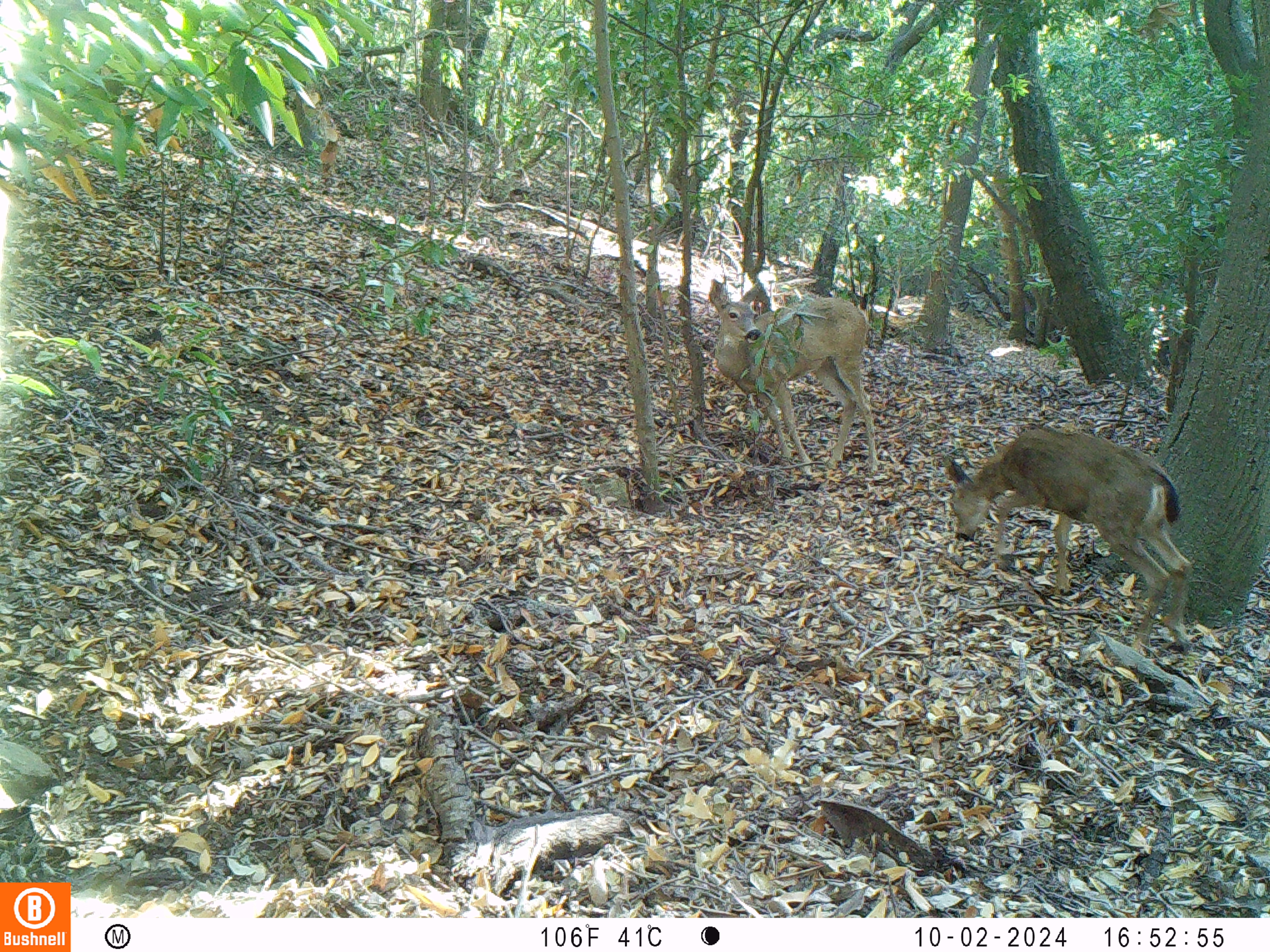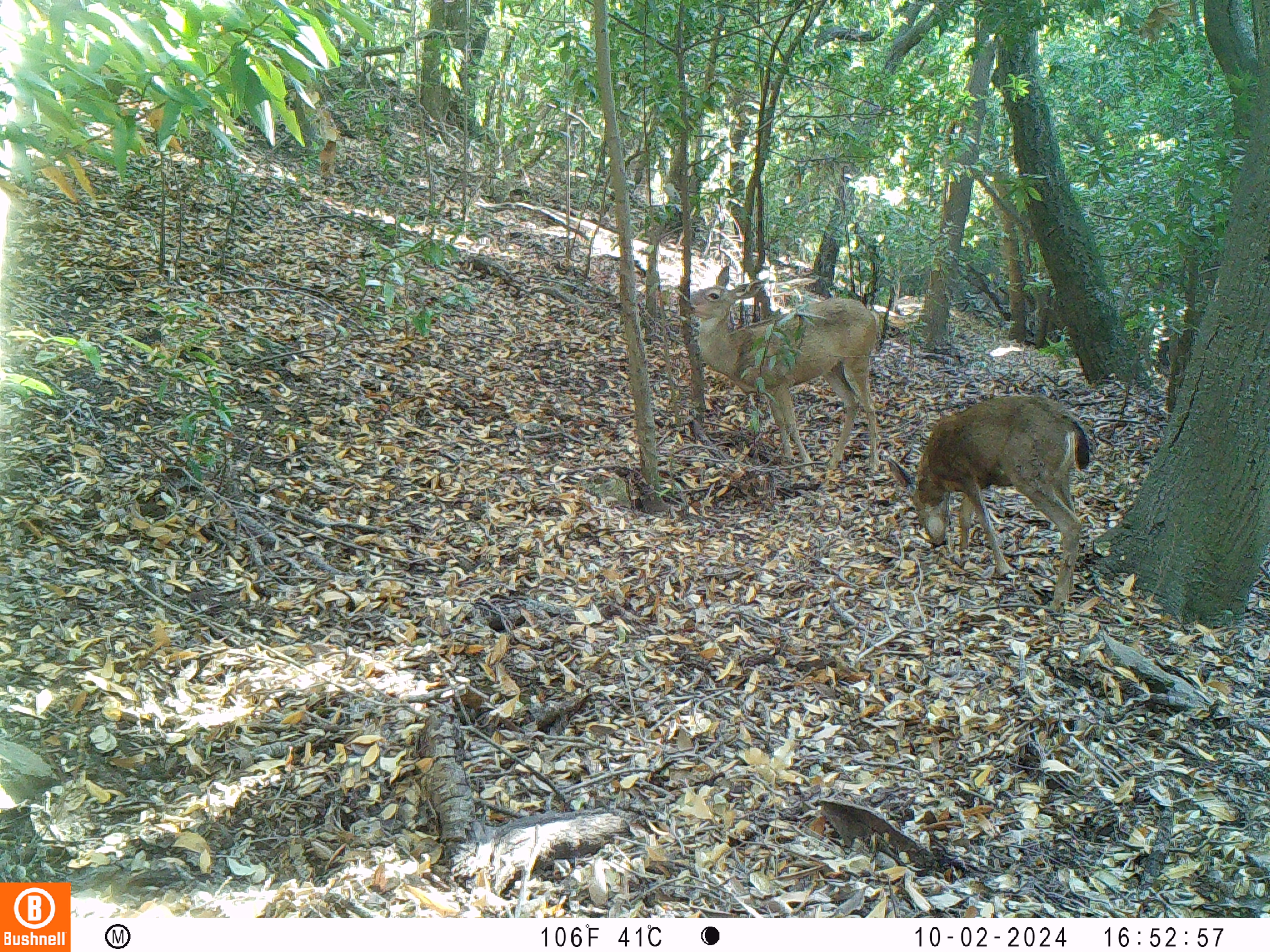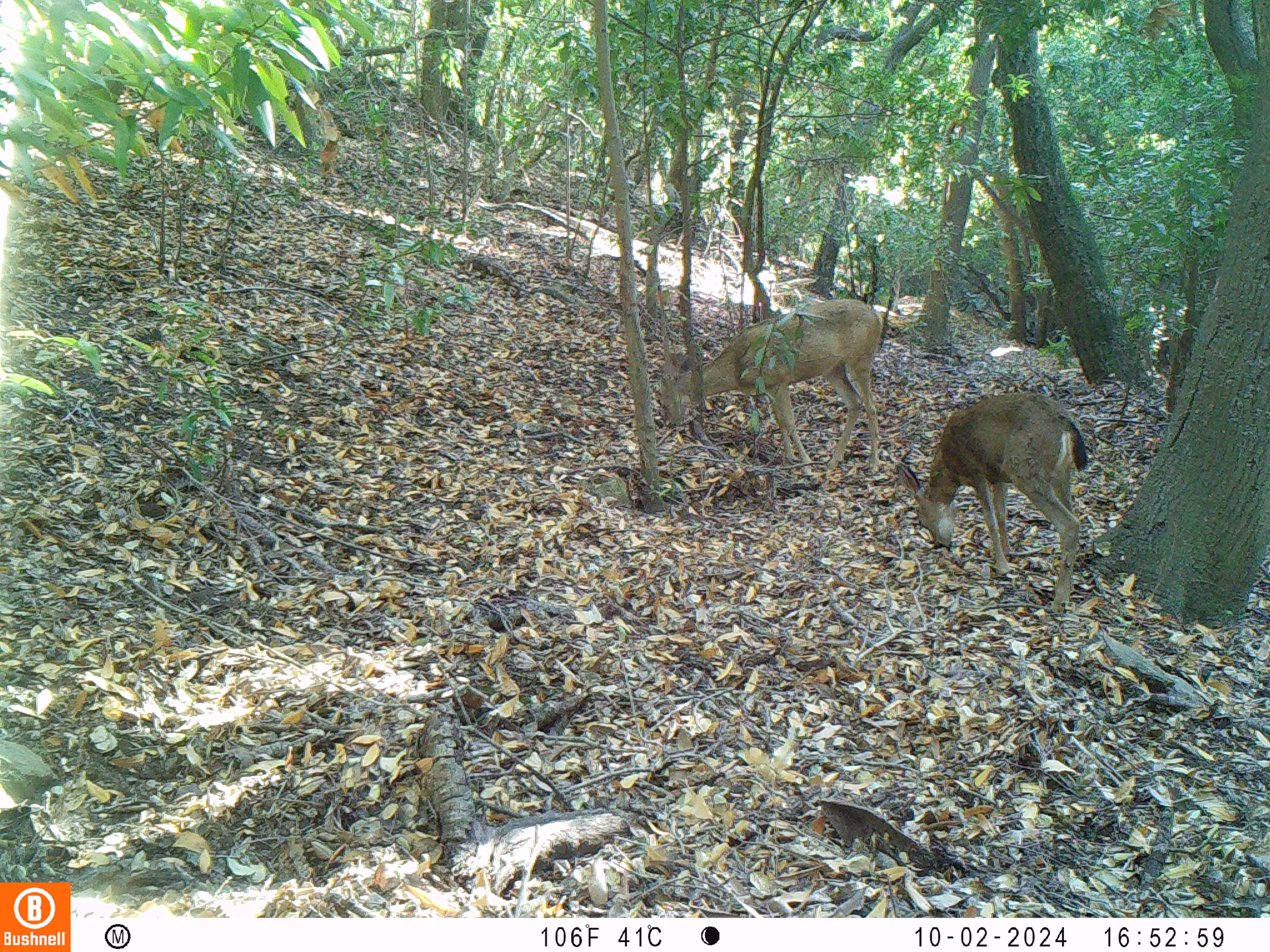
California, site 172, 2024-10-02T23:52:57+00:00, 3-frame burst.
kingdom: Animalia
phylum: Chordata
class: Mammalia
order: Artiodactyla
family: Cervidae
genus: Odocoileus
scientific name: Odocoileus hemionus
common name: mule deer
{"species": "mule deer (Odocoileus hemionus)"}